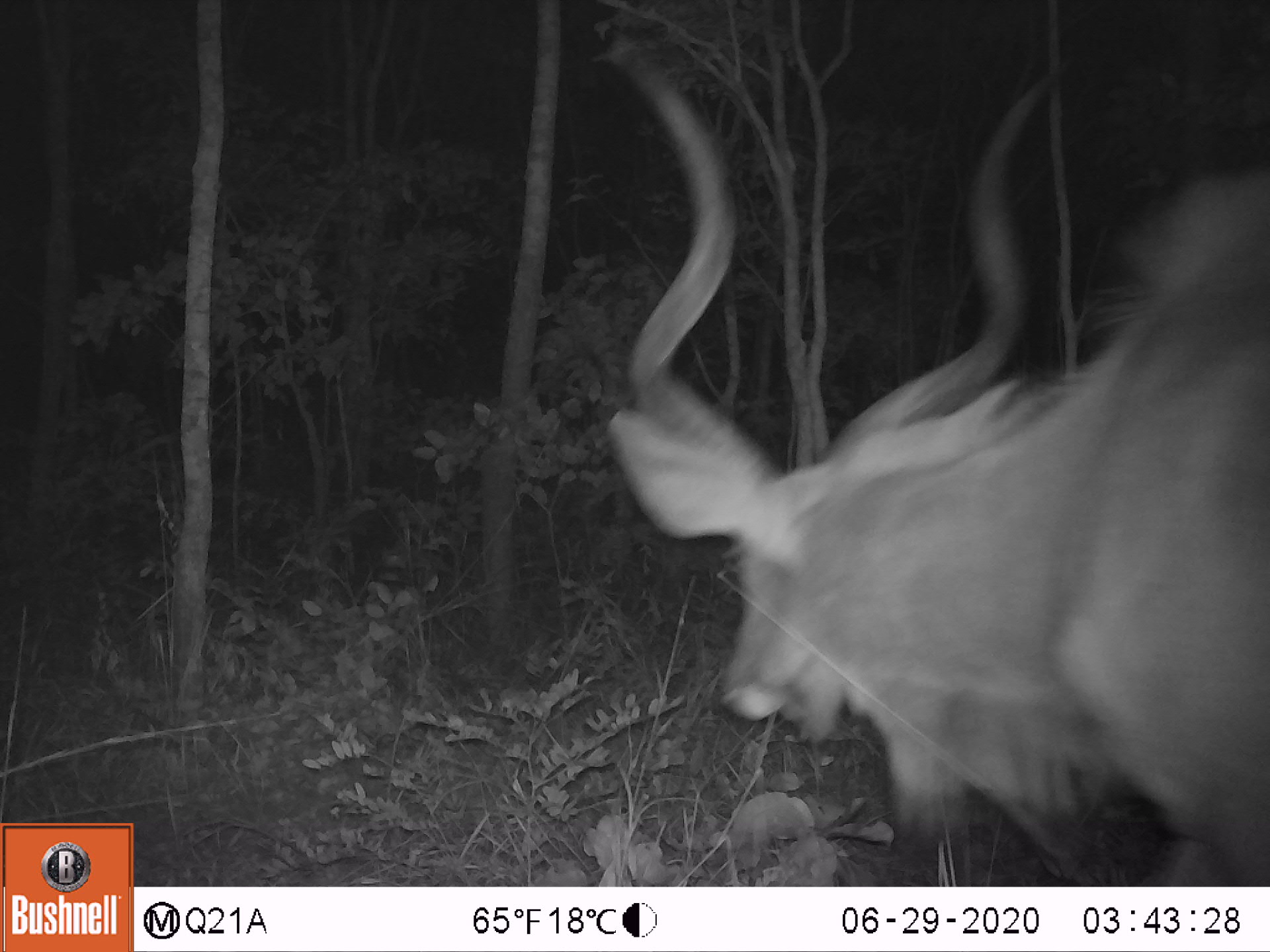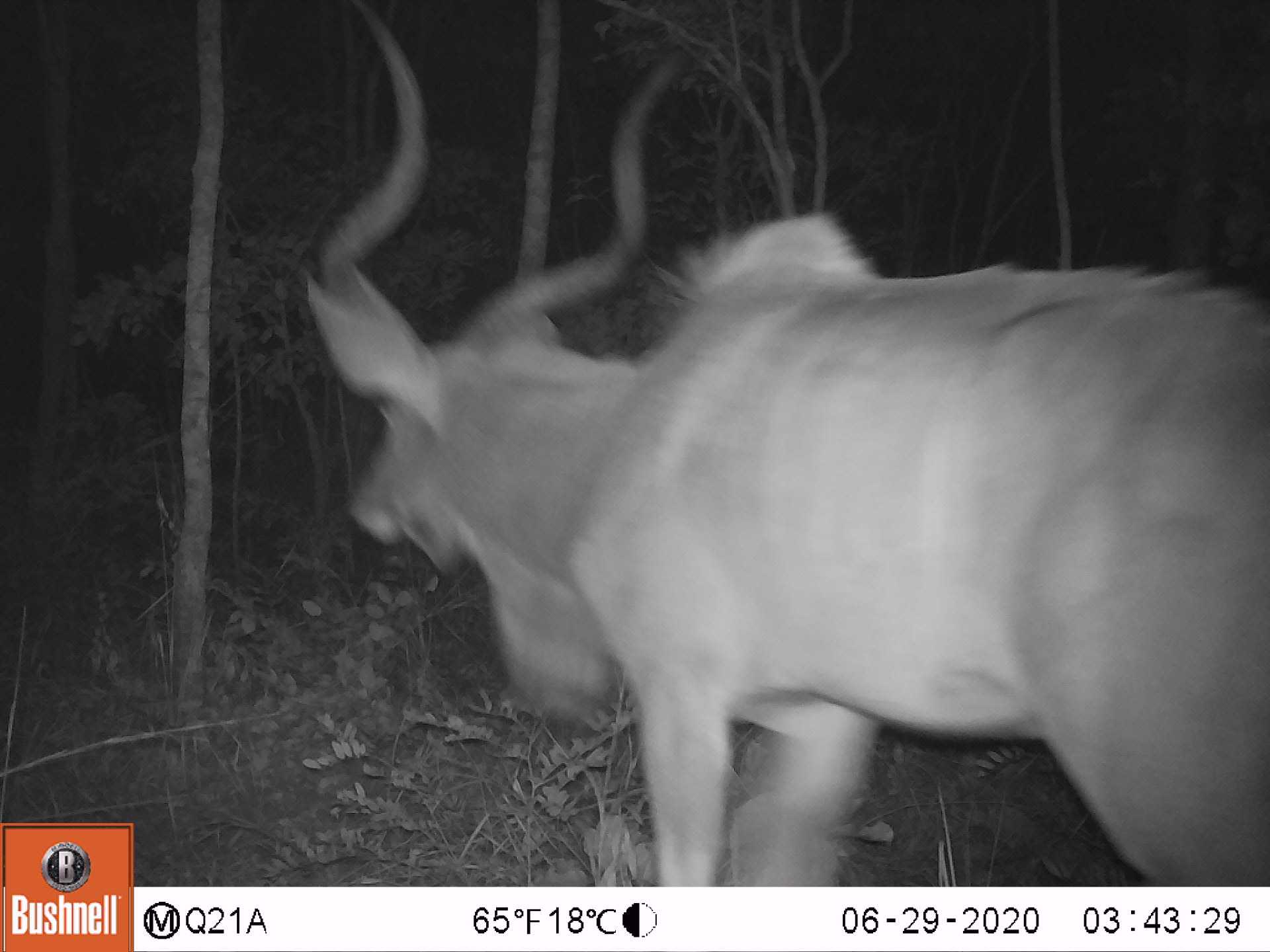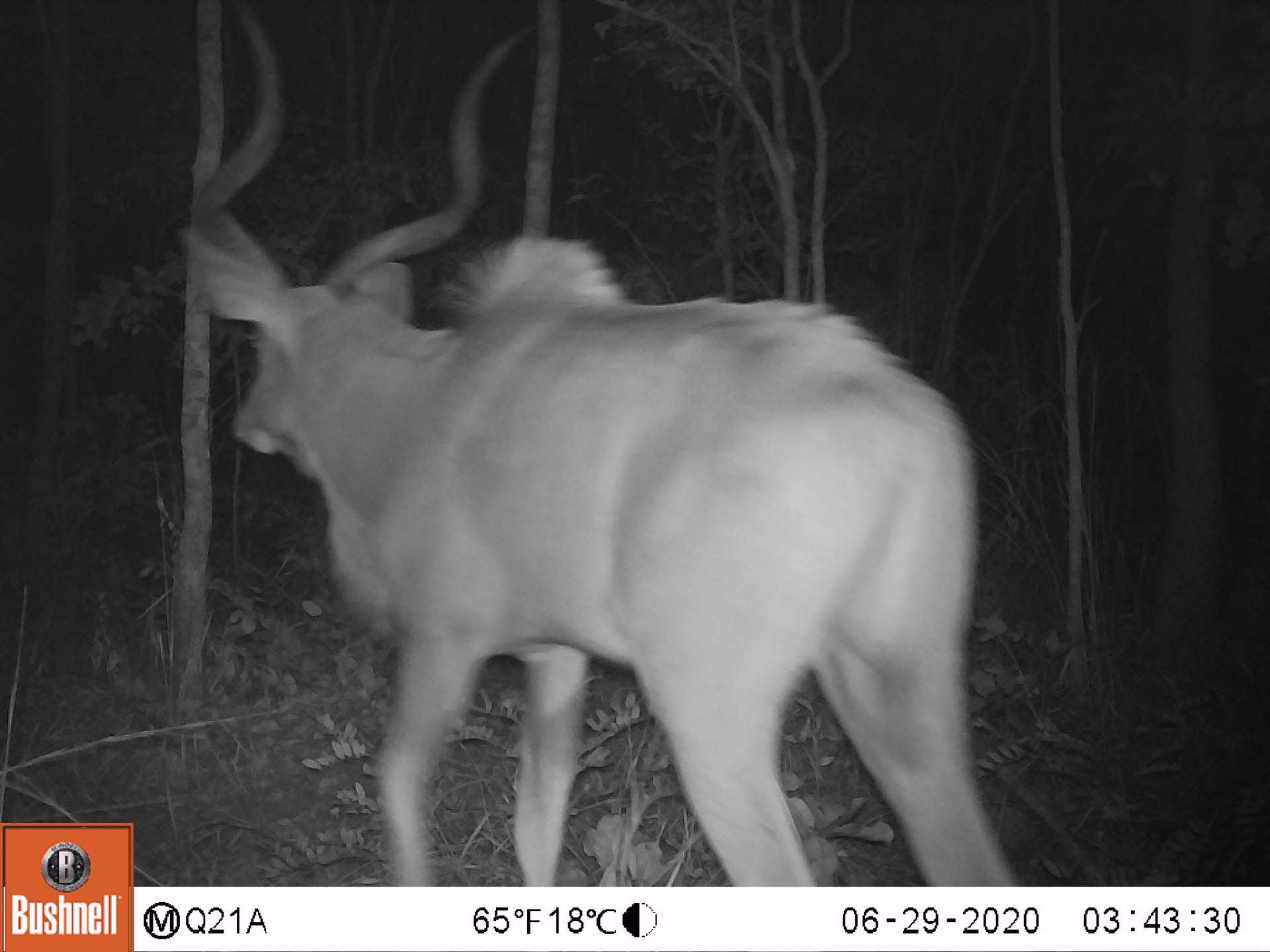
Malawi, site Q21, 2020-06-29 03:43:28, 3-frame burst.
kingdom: Animalia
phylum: Chordata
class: Mammalia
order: Artiodactyla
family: Bovidae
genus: Tragelaphus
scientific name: Tragelaphus strepsiceros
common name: greater kudu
Greater kudu (Tragelaphus strepsiceros), count 1.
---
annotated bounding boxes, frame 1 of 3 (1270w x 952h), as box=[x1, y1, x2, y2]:
greater kudu: box=[587, 24, 1261, 879]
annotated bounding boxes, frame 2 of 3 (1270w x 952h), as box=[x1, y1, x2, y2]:
greater kudu: box=[303, 8, 1262, 875]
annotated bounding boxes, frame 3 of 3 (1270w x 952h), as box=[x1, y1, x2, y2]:
greater kudu: box=[199, 5, 1020, 877]